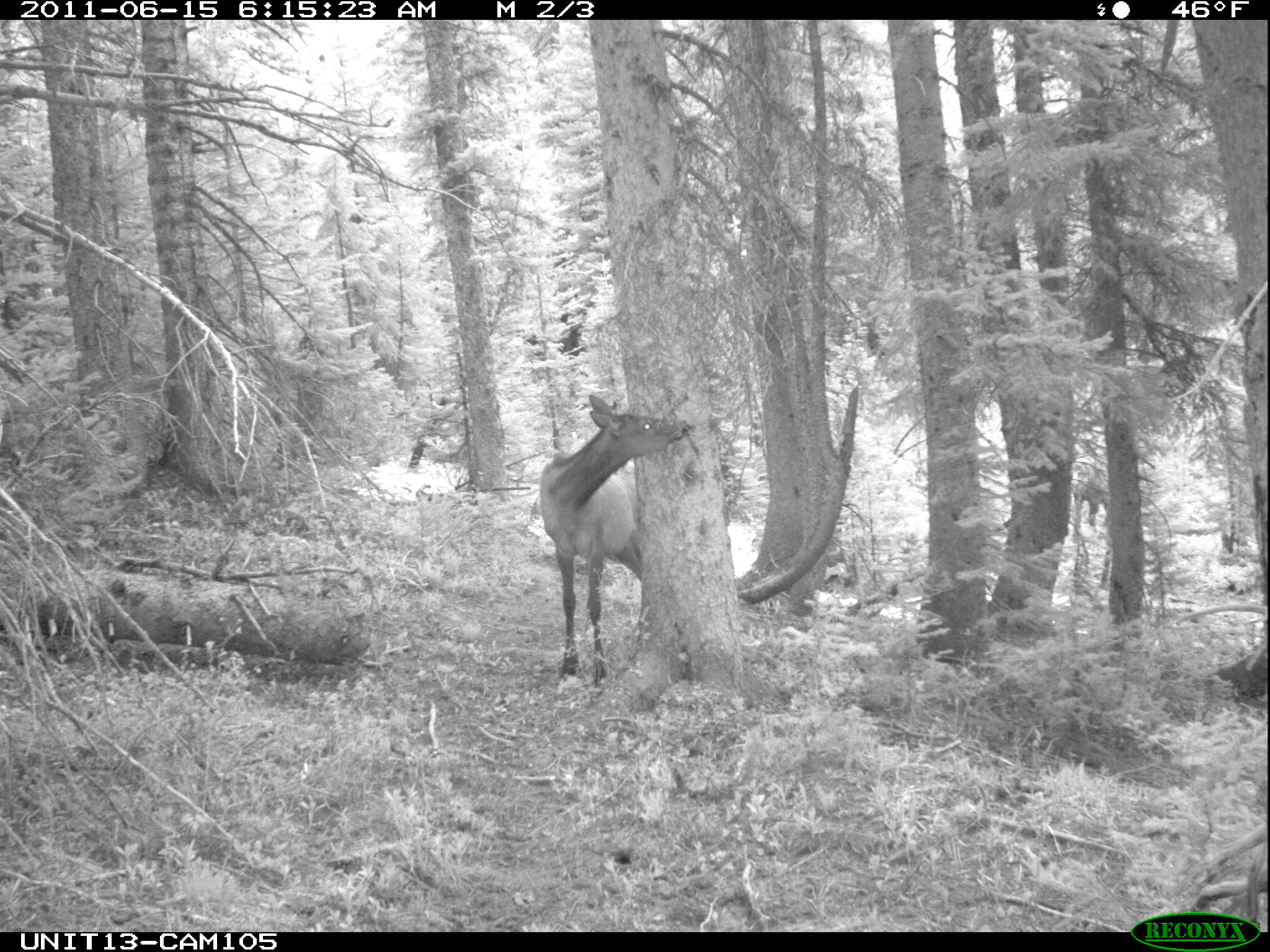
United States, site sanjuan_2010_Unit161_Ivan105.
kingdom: Animalia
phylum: Chordata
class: Mammalia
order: Artiodactyla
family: Cervidae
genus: Cervus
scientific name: Cervus elaphus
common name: red deer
Cervus elaphus (red deer).